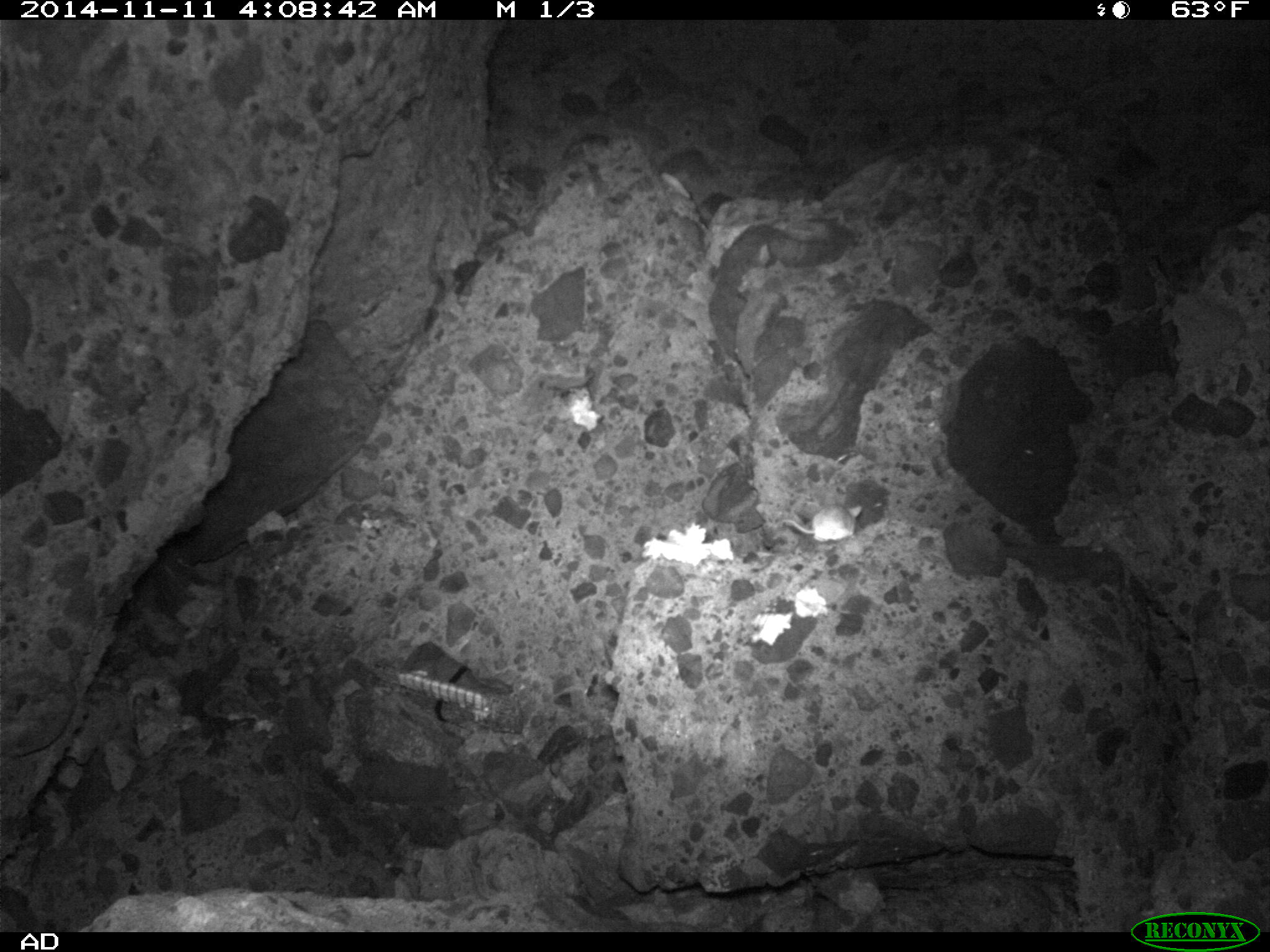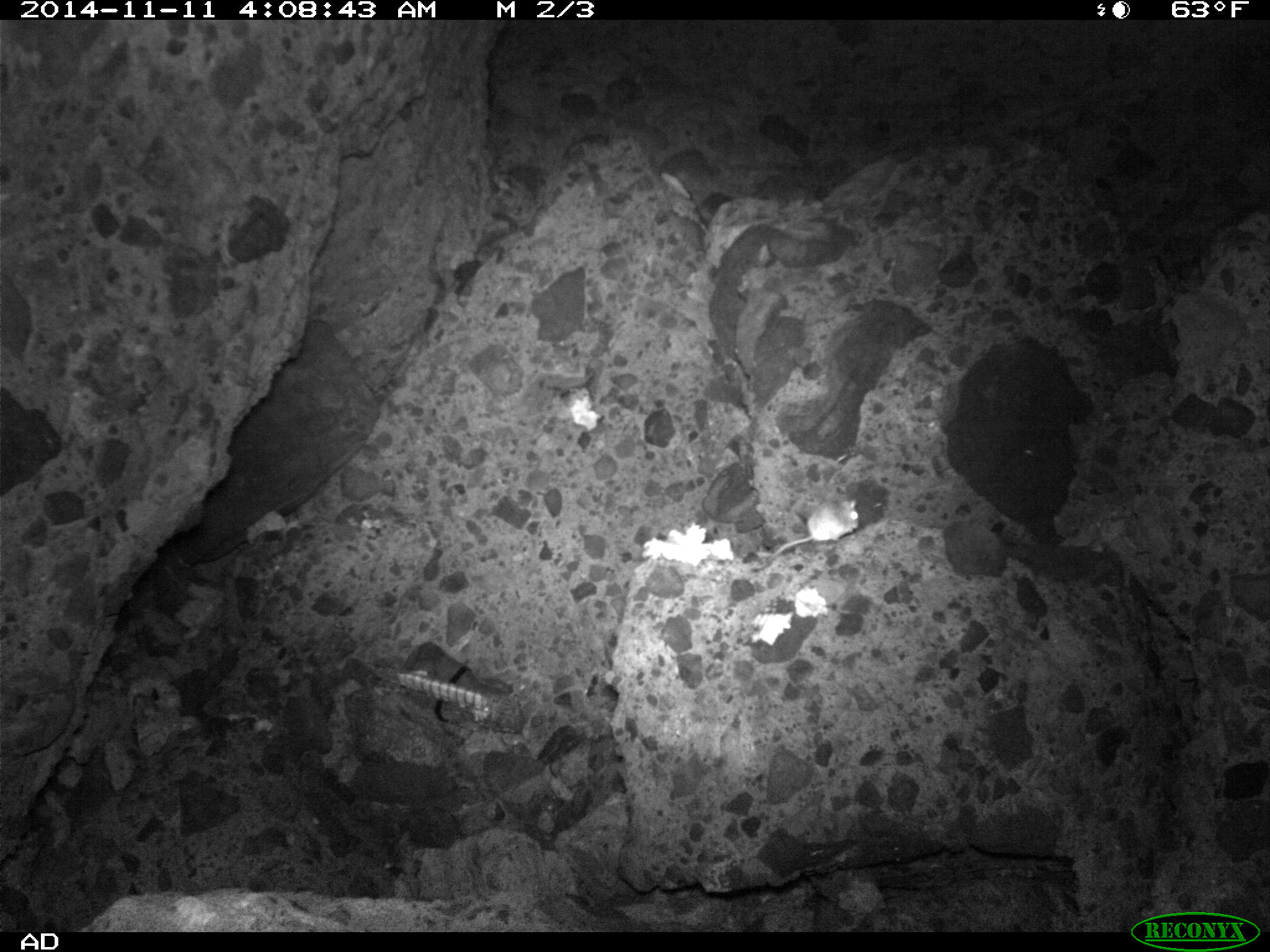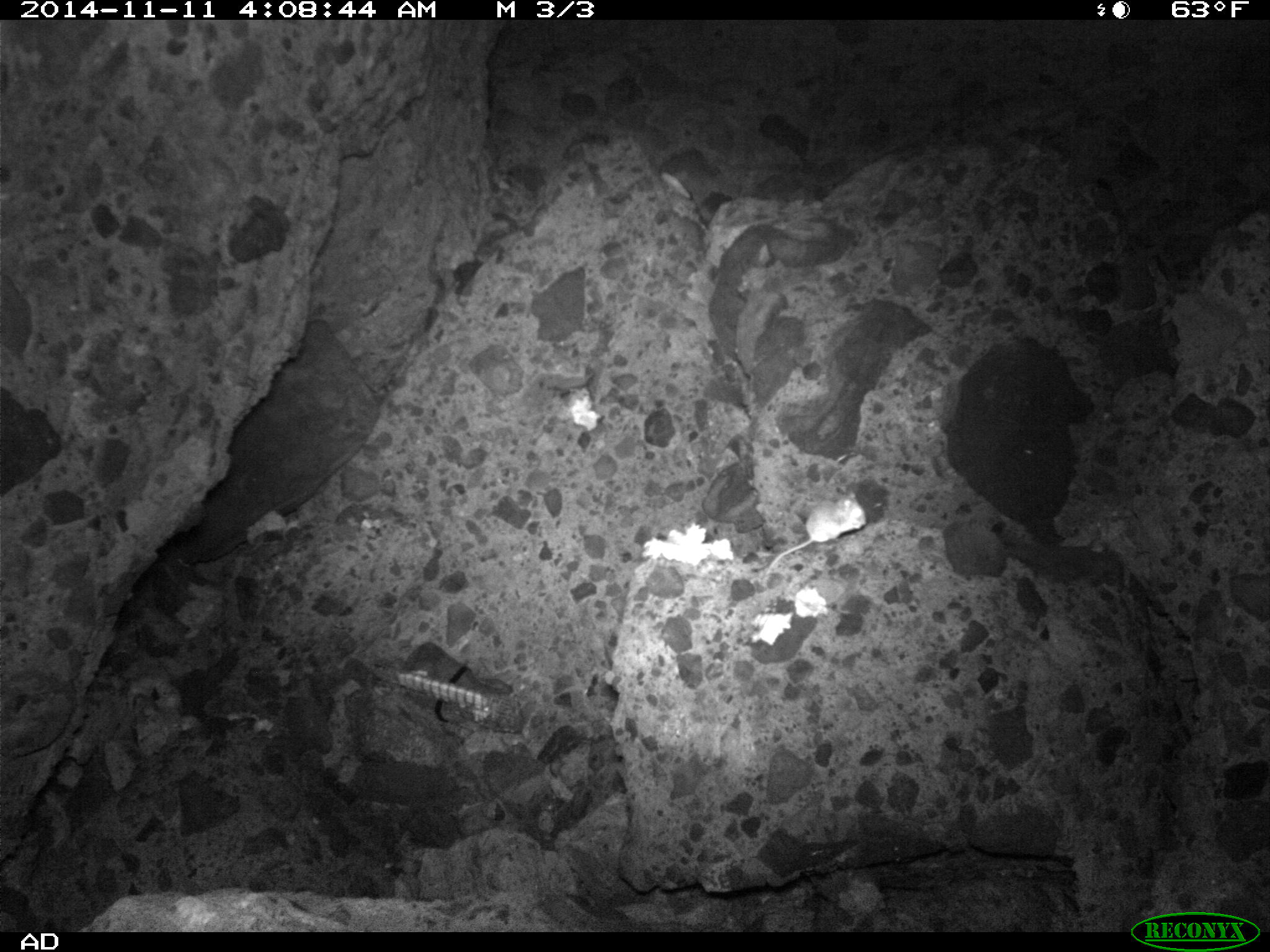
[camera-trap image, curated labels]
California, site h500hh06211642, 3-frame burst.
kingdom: Animalia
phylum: Chordata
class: Mammalia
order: Rodentia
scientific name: Rodentia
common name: rodent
Rodent (Rodentia).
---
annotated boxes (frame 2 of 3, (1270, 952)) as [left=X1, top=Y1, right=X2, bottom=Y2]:
rodent: [left=768, top=498, right=859, bottom=560]